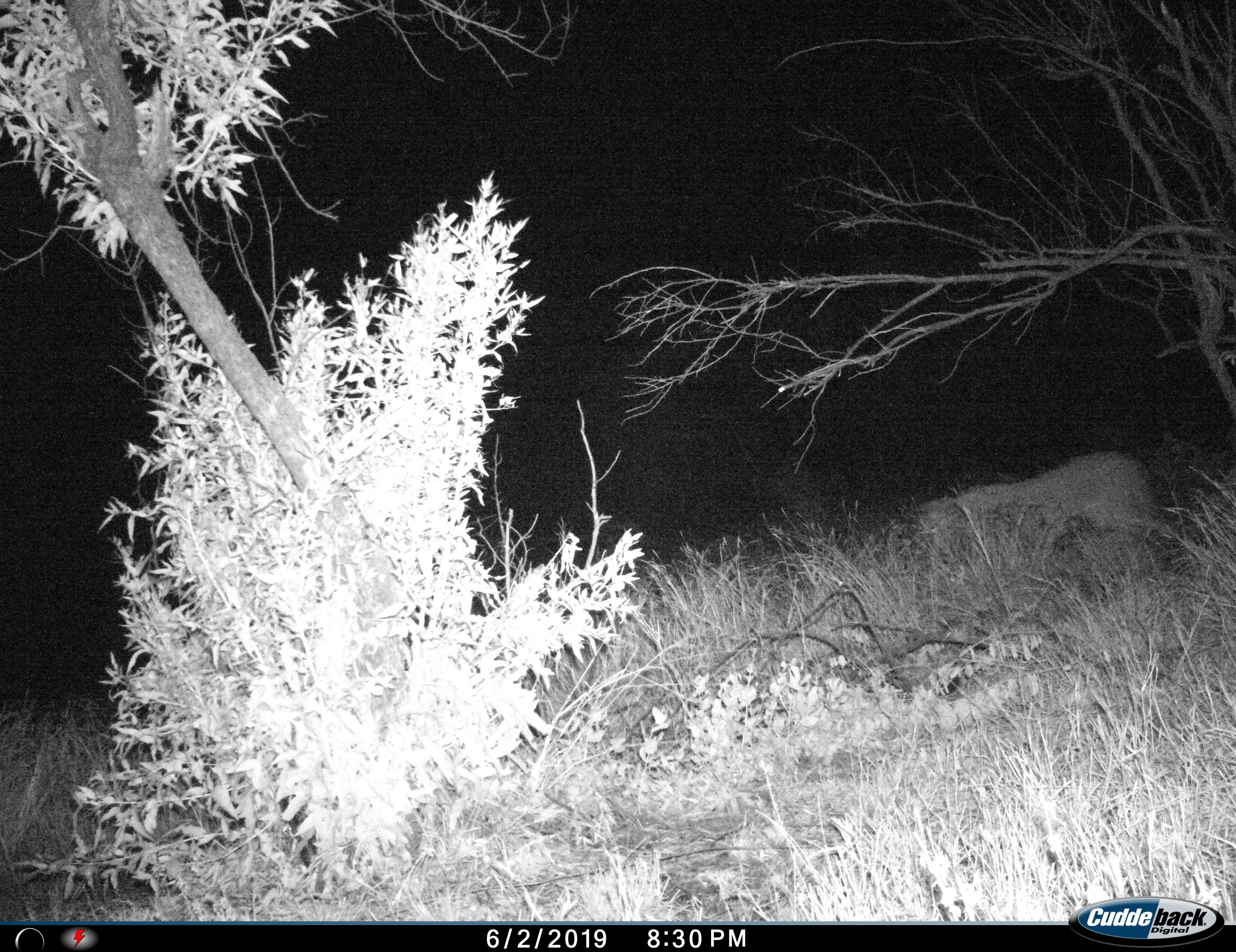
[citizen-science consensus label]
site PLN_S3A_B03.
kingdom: Animalia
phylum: Chordata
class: Mammalia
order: Carnivora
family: Felidae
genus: Panthera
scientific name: Panthera leo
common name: lion female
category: lionfemale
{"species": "lionfemale (lion female) (Panthera leo)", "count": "1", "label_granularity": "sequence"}